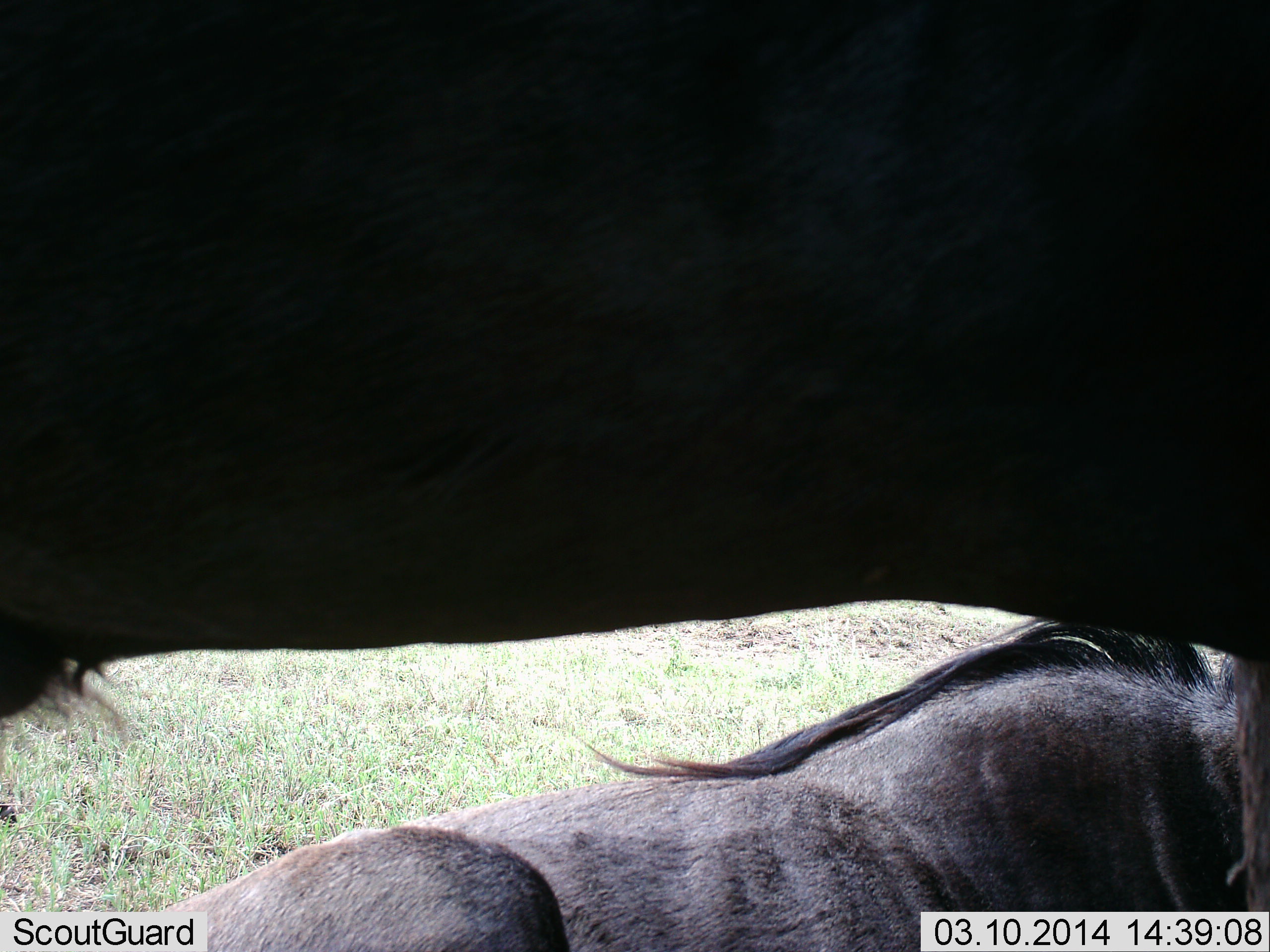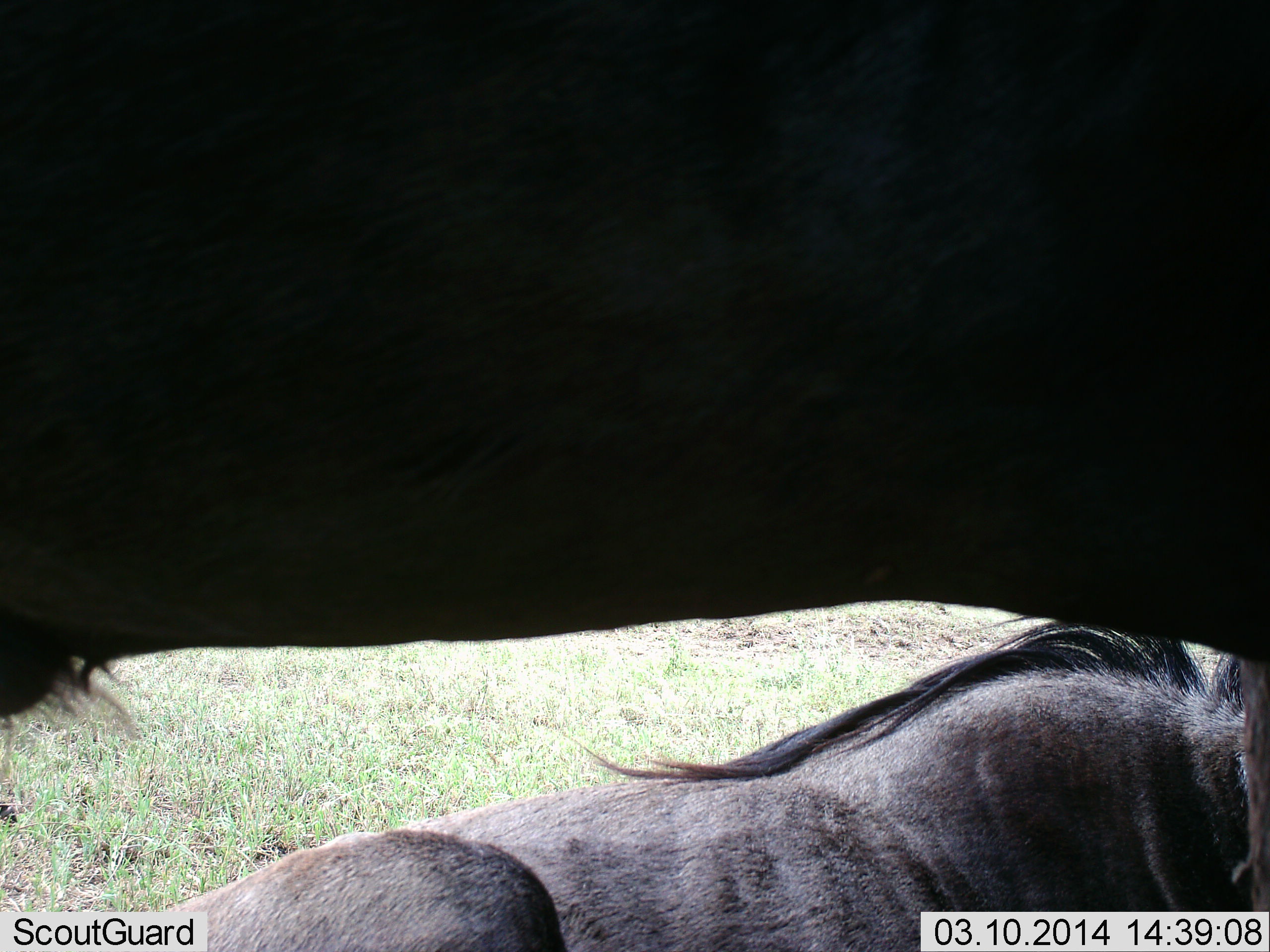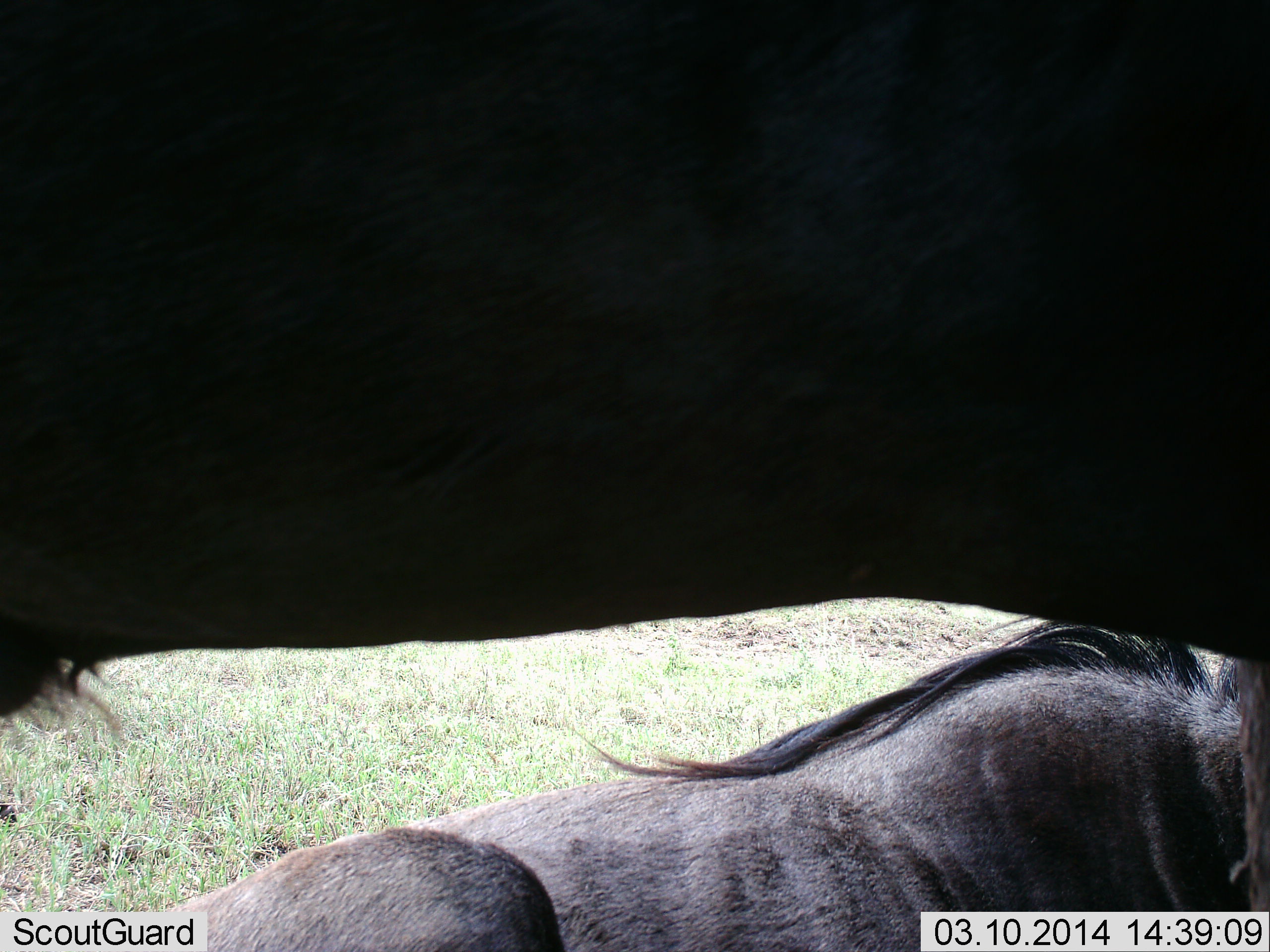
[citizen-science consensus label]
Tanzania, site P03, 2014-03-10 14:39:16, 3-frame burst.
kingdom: Animalia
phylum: Chordata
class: Mammalia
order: Artiodactyla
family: Bovidae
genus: Connochaetes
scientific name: Connochaetes taurinus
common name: blue wildebeest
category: wildebeest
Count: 2.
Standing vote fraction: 80%.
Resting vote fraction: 100%.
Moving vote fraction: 0%.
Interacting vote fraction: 0%.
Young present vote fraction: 0%.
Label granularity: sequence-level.